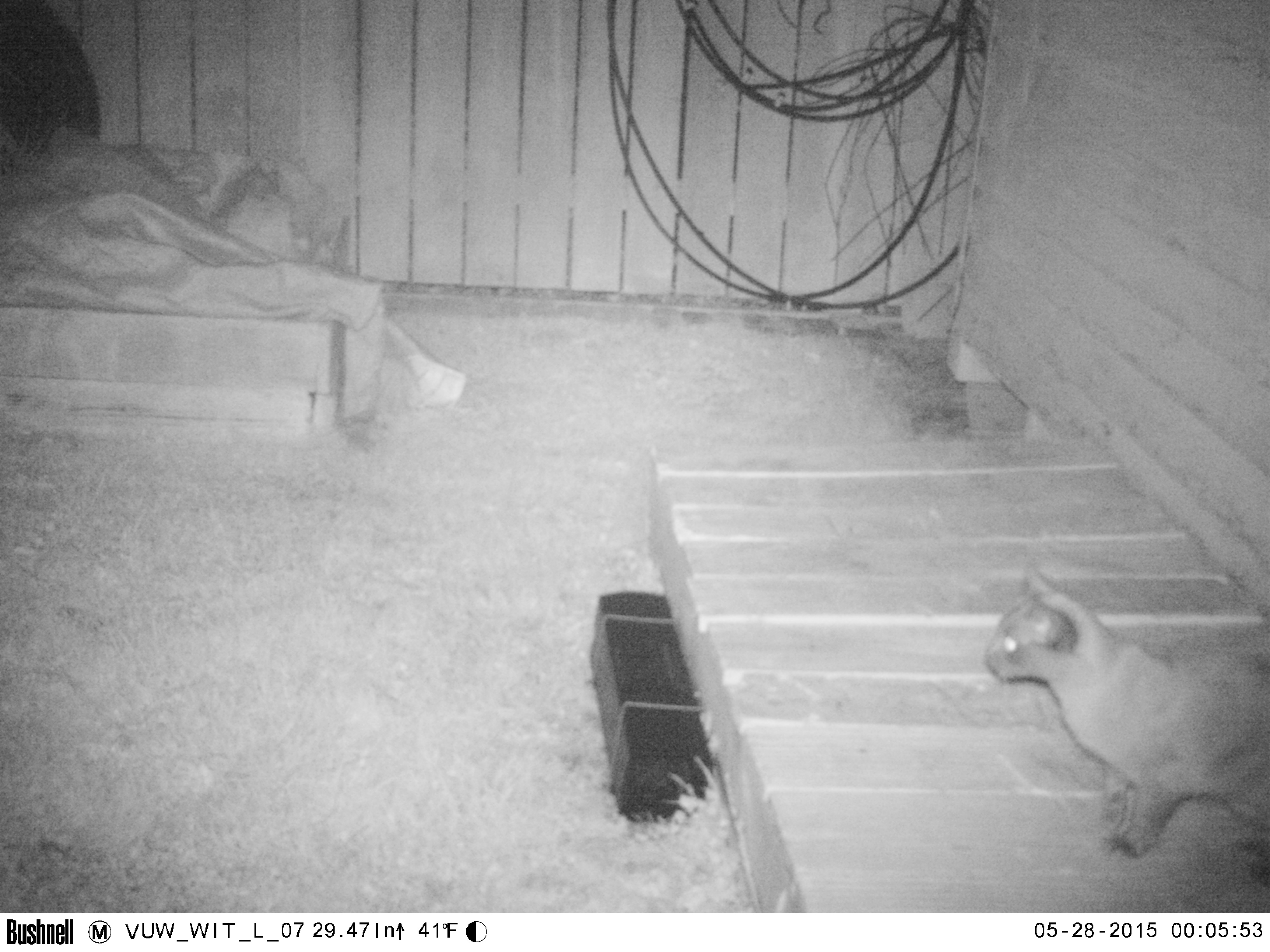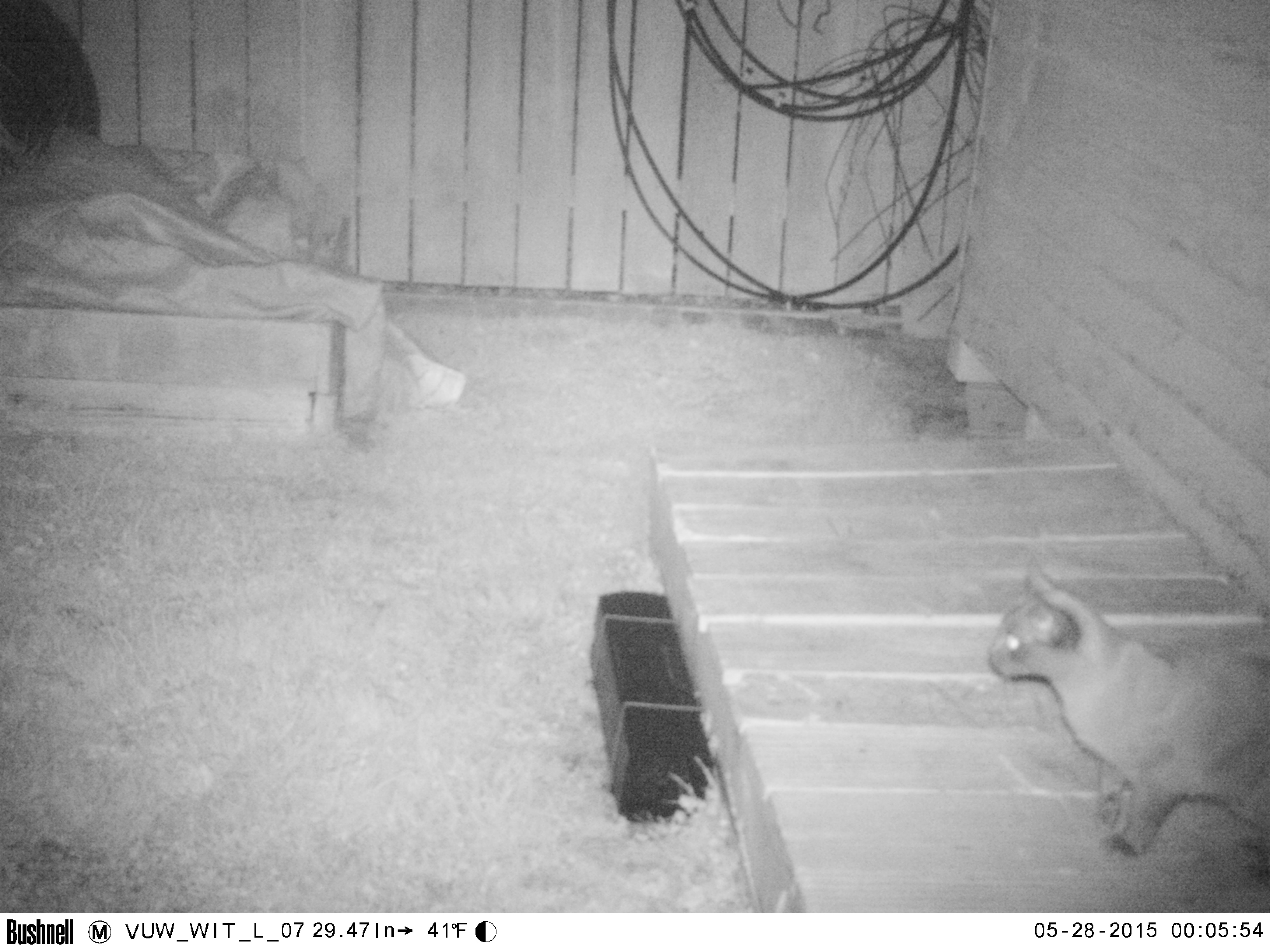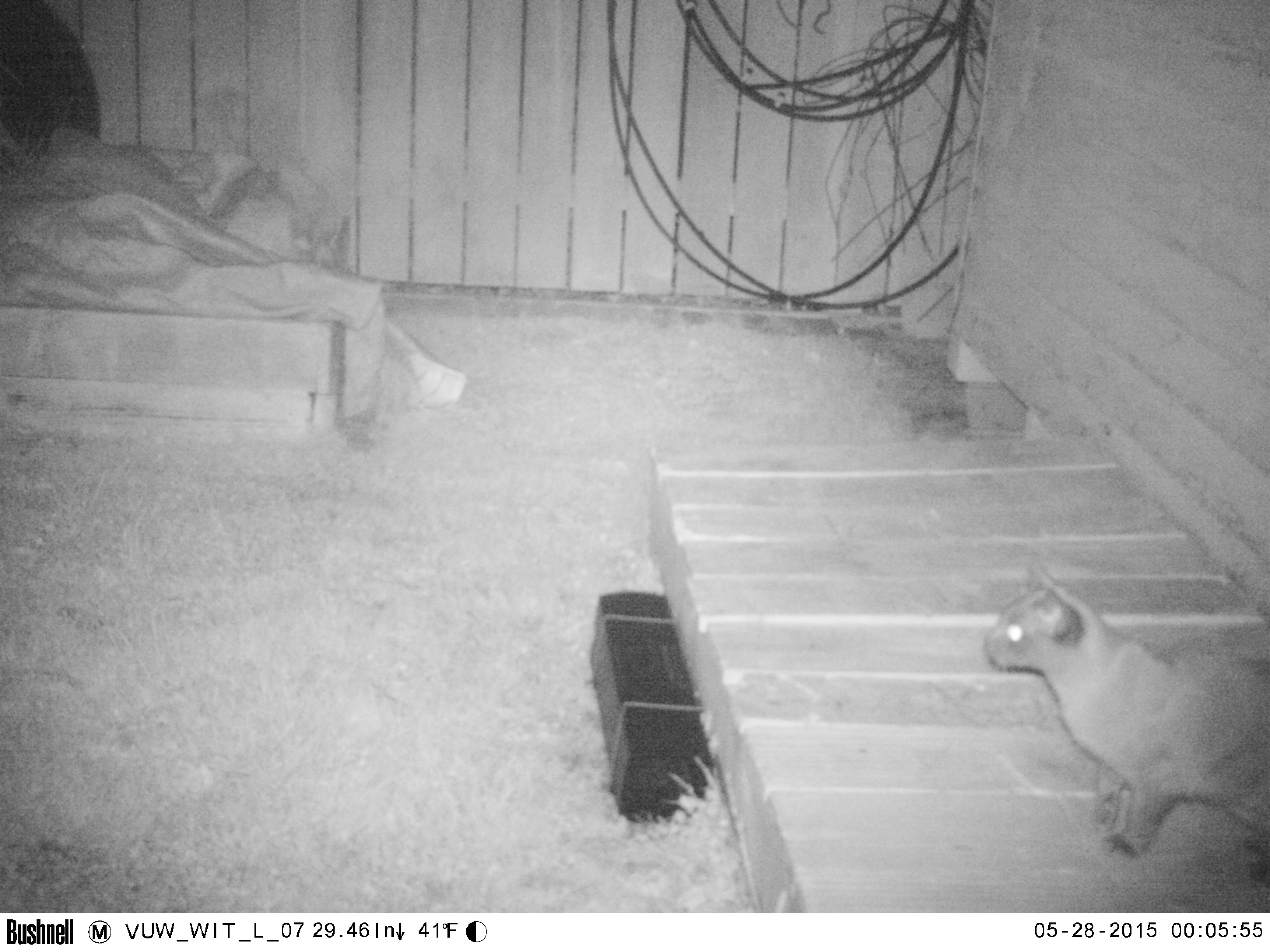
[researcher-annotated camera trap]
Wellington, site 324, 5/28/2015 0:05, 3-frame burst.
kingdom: Animalia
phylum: Chordata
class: Mammalia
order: Carnivora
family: Felidae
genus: Felis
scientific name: Felis catus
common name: cat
Cat (Felis catus).